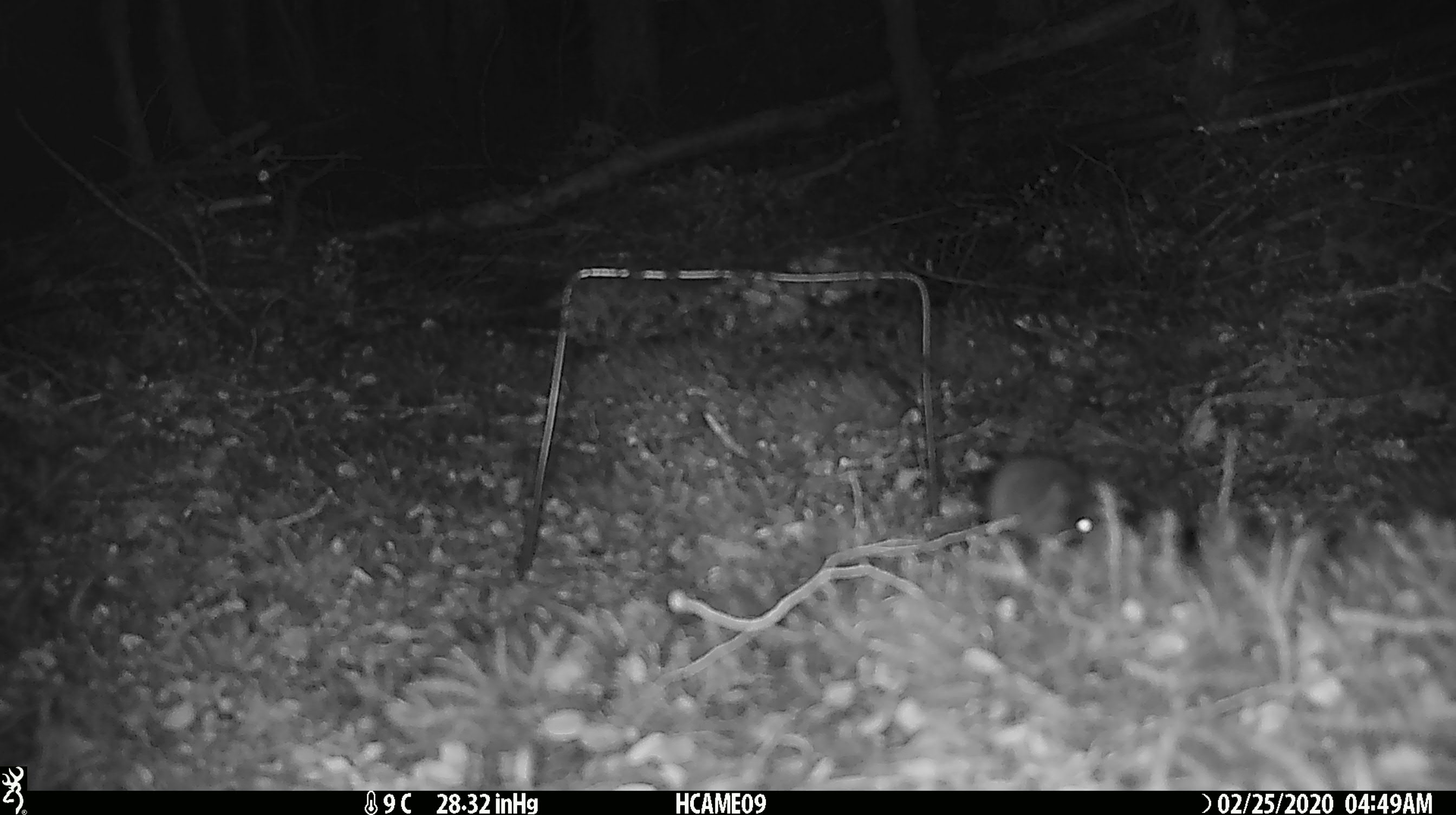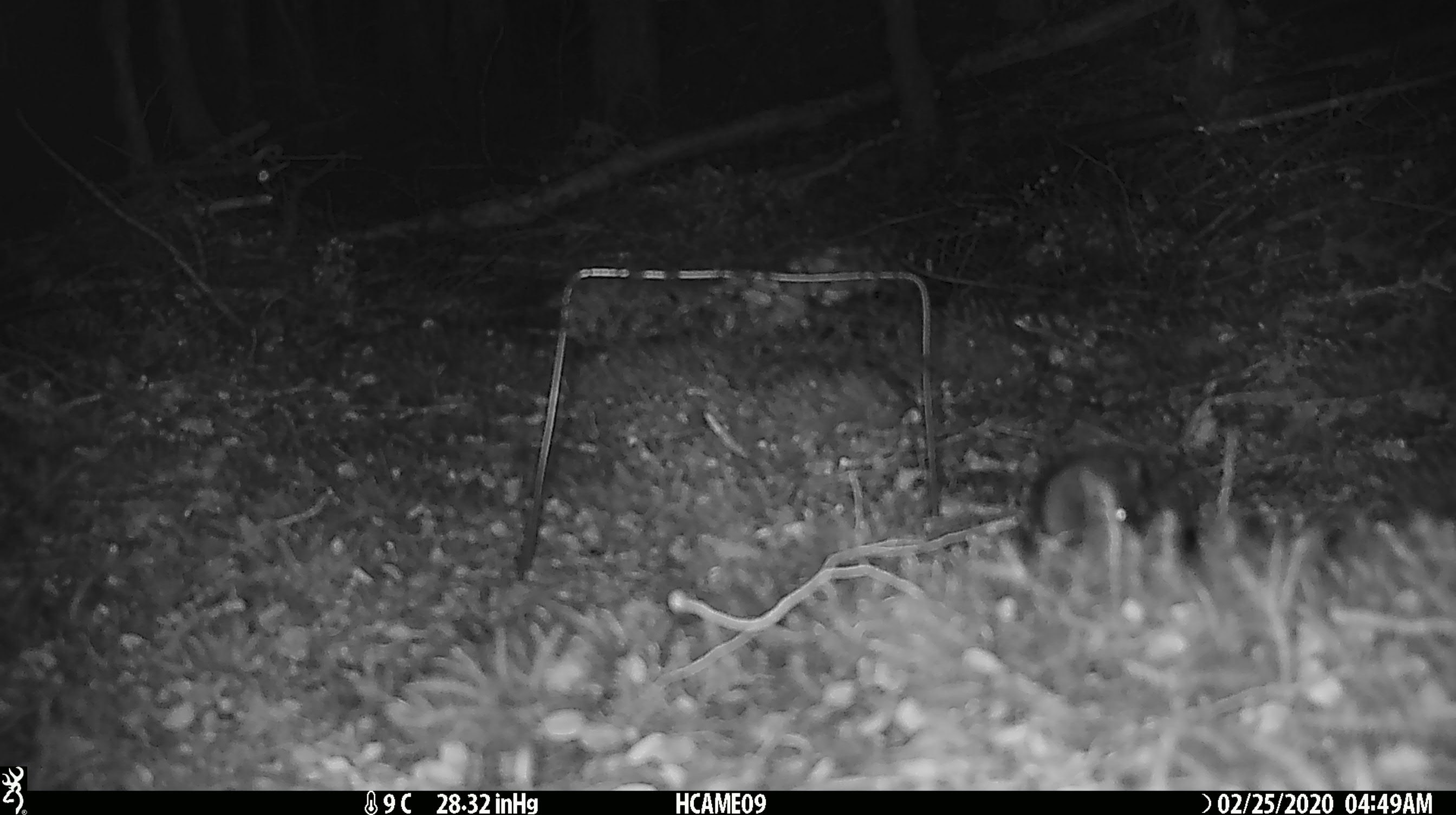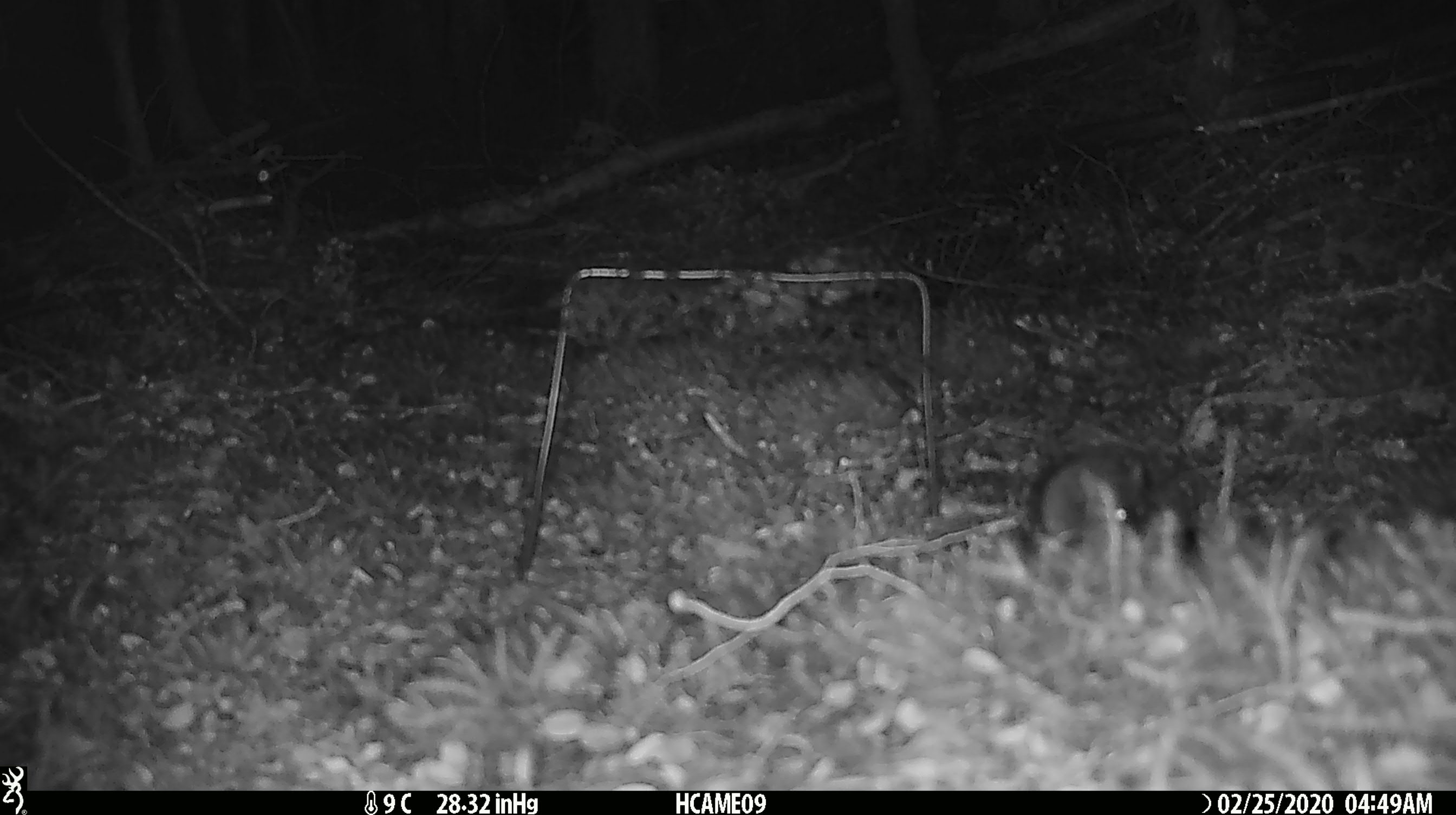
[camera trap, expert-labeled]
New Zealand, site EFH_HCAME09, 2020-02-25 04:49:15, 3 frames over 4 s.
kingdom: Animalia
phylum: Chordata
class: Mammalia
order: Rodentia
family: Muridae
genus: Mus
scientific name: Mus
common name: mouse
Mouse (Mus).